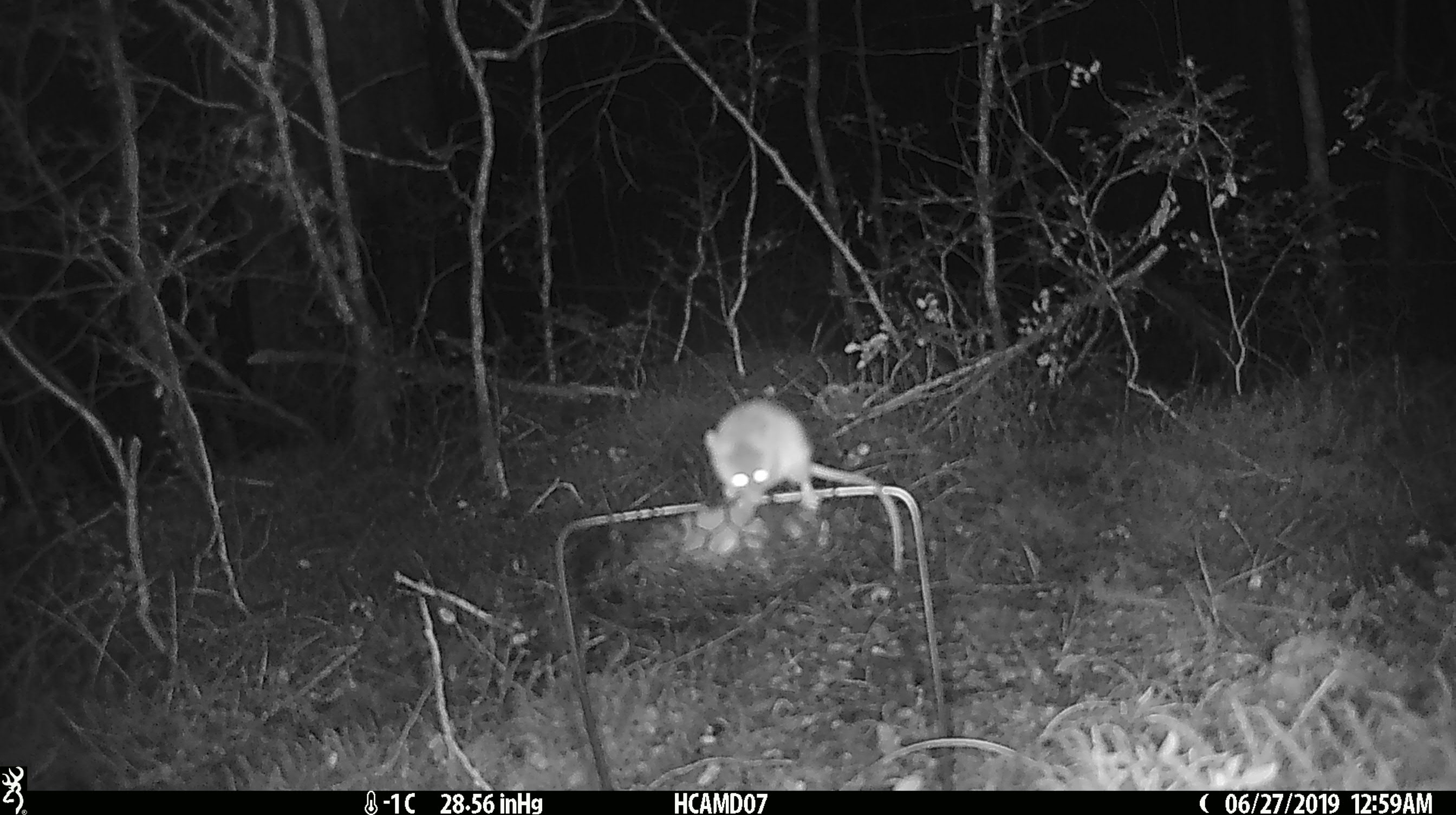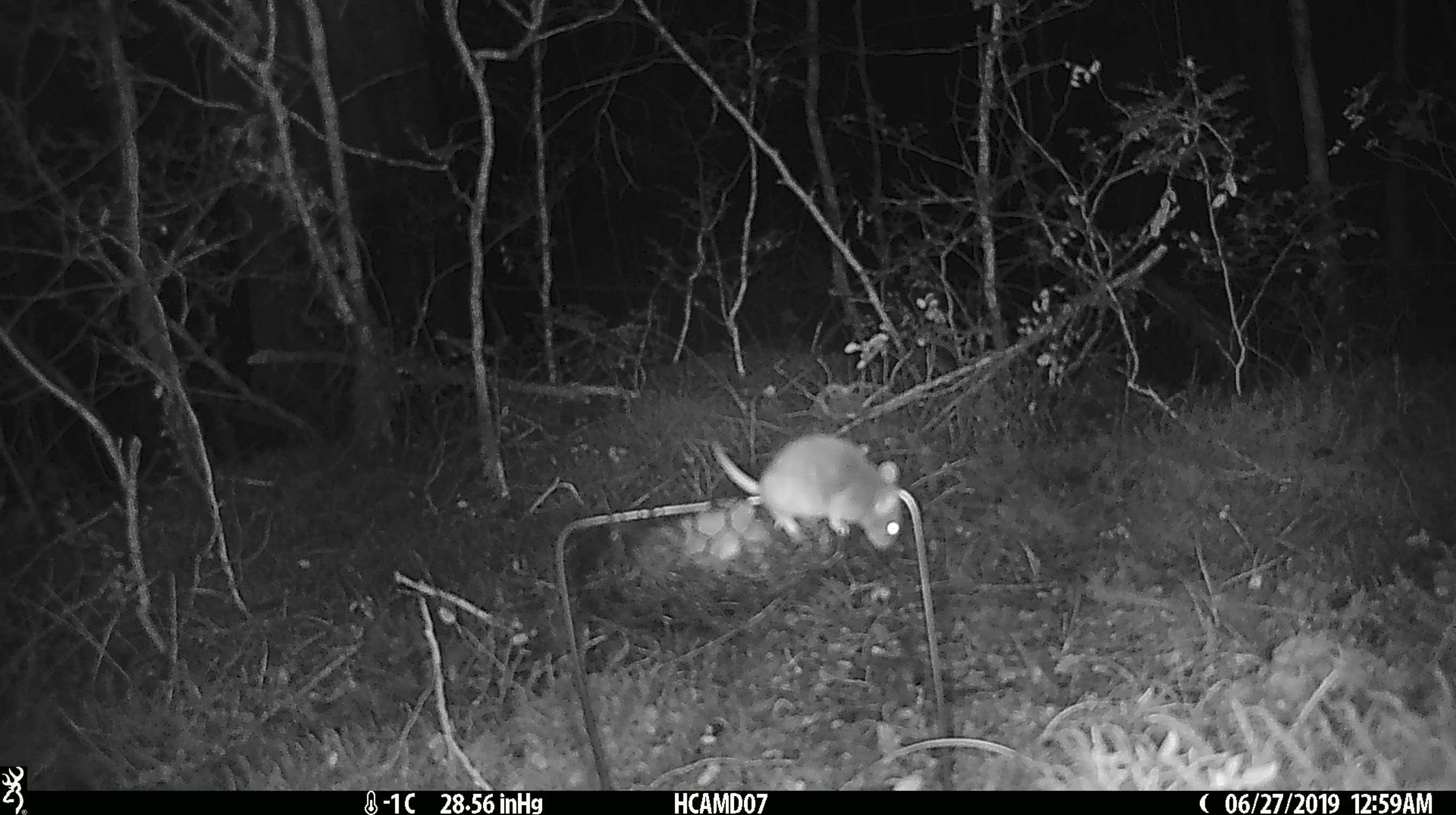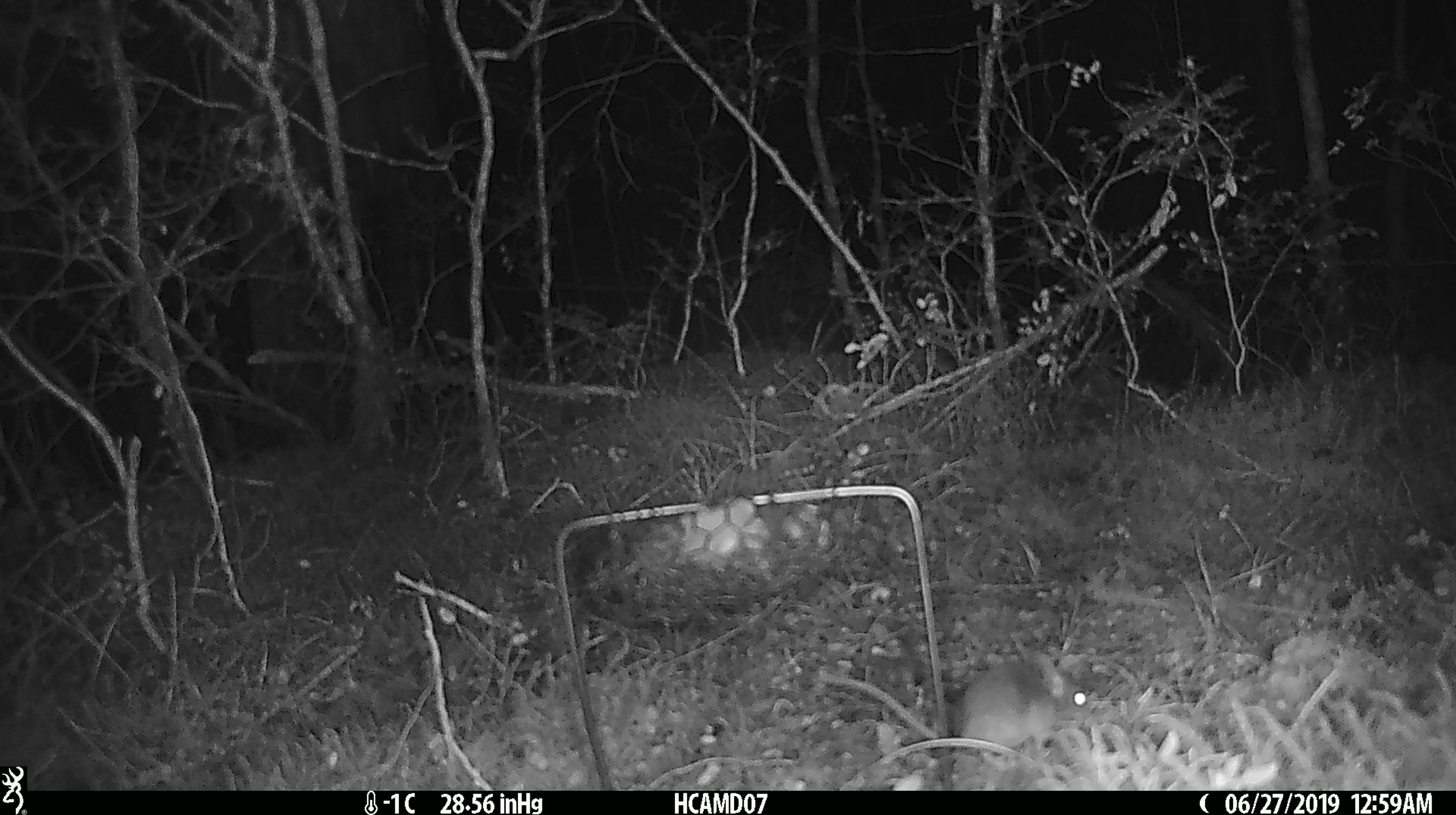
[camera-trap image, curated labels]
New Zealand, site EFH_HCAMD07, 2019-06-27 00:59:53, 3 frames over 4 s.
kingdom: Animalia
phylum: Chordata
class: Mammalia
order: Rodentia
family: Muridae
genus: Mus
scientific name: Mus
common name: mouse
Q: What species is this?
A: Mouse (Mus).